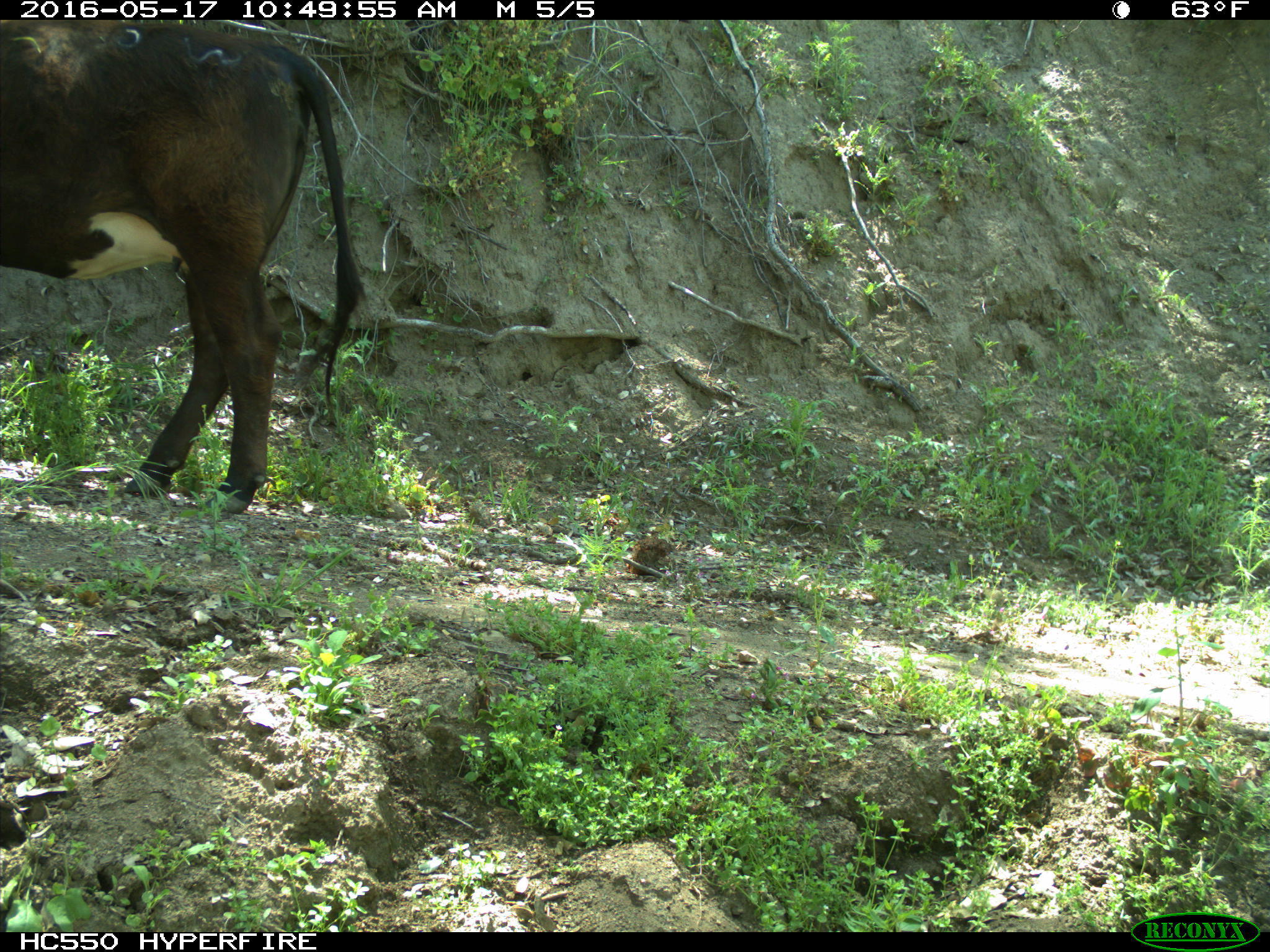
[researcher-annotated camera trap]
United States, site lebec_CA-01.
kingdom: Animalia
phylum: Chordata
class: Mammalia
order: Artiodactyla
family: Bovidae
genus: Bos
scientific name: Bos taurus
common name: domestic cow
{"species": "Bos taurus (domestic cow)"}